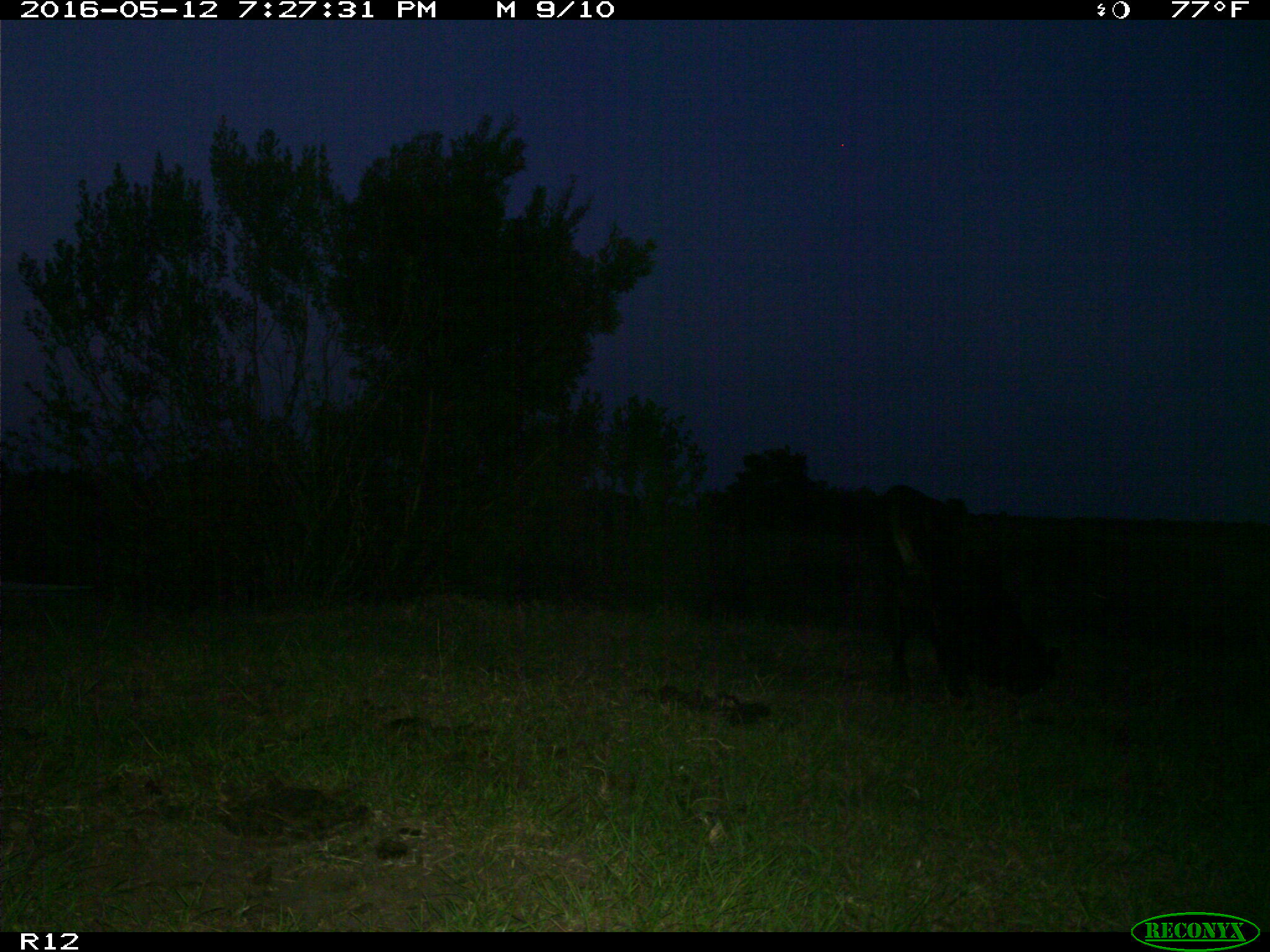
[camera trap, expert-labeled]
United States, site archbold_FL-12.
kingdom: Animalia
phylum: Chordata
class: Mammalia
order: Artiodactyla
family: Bovidae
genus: Bos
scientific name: Bos taurus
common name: domestic cow